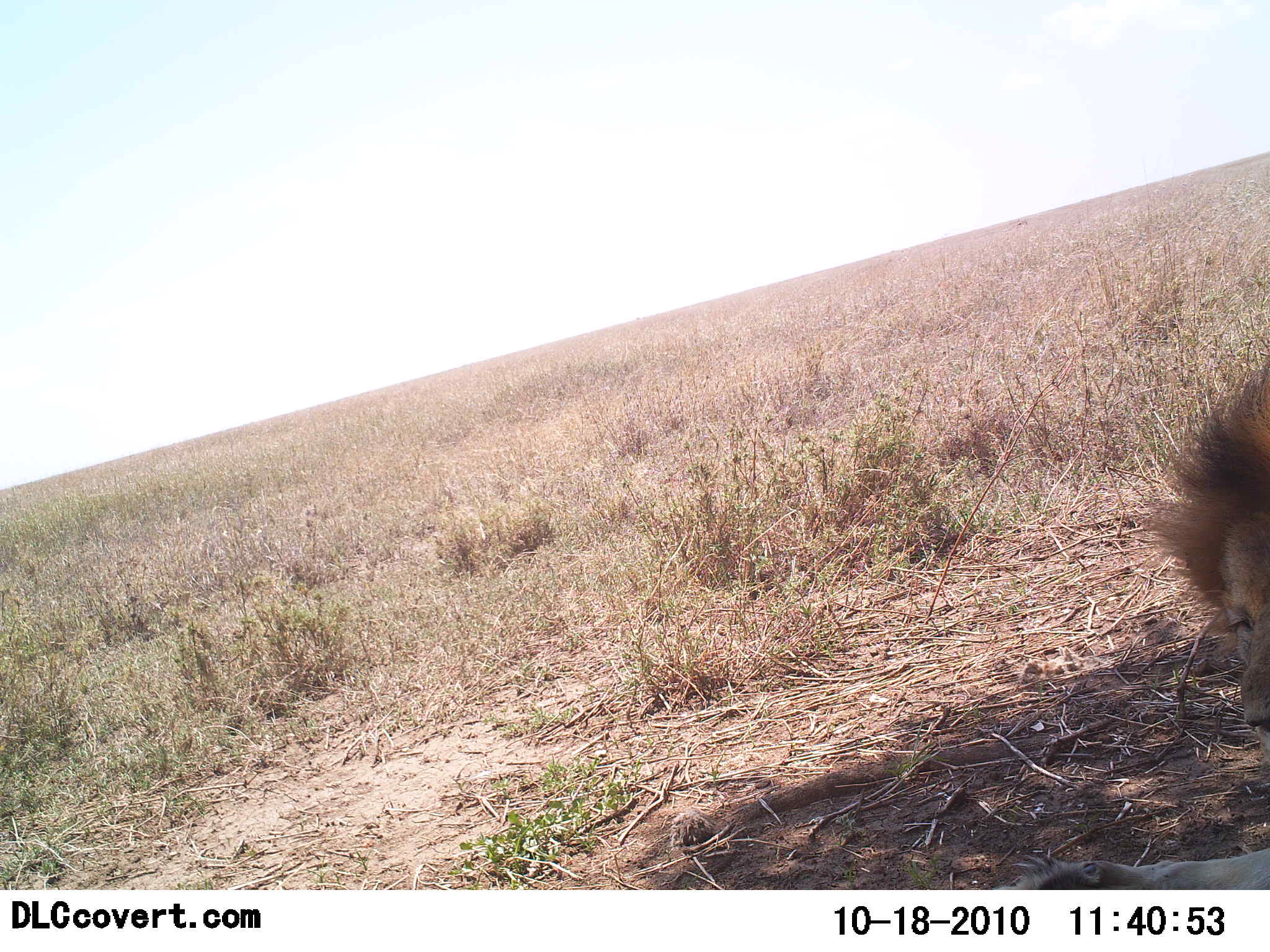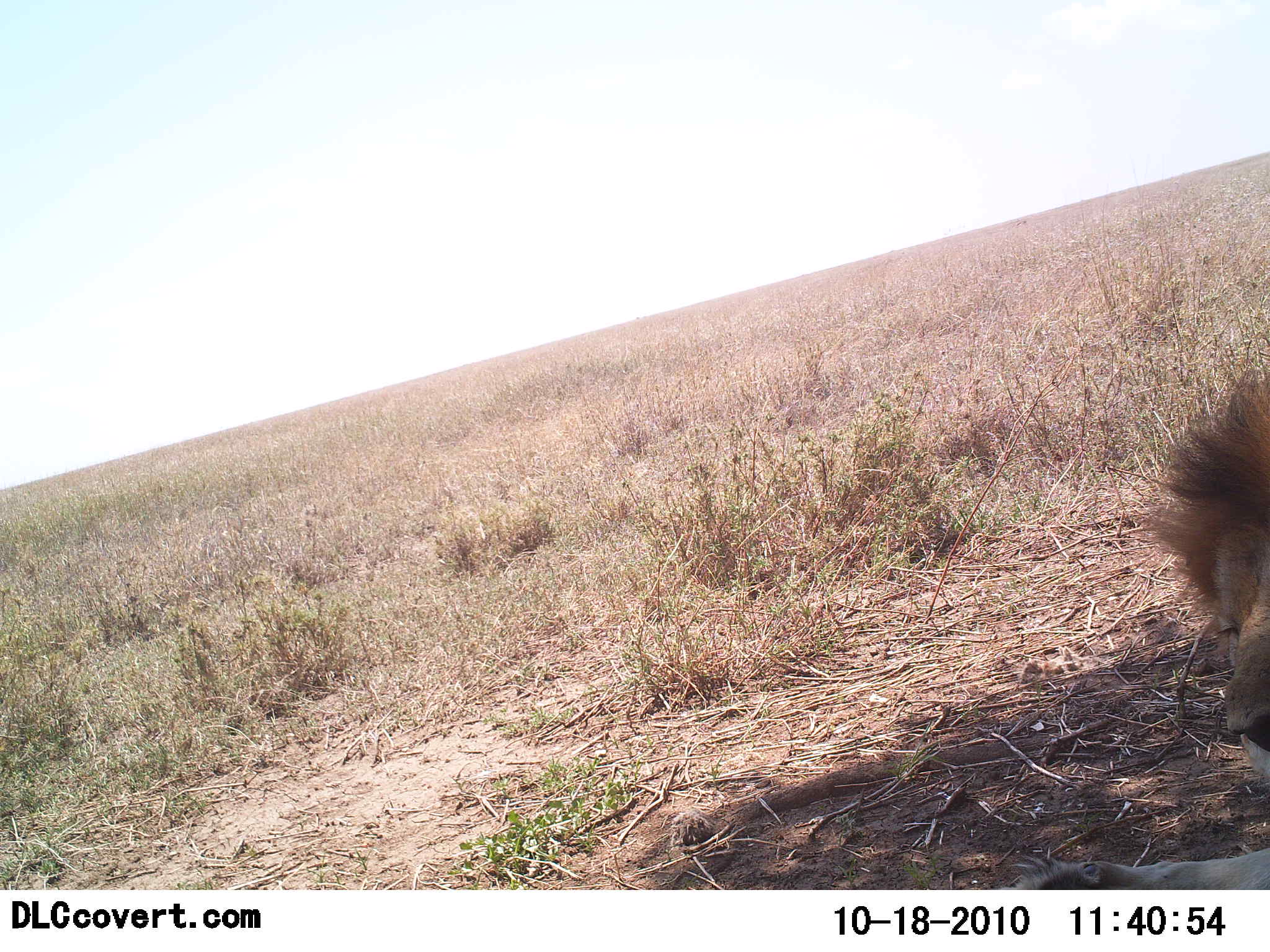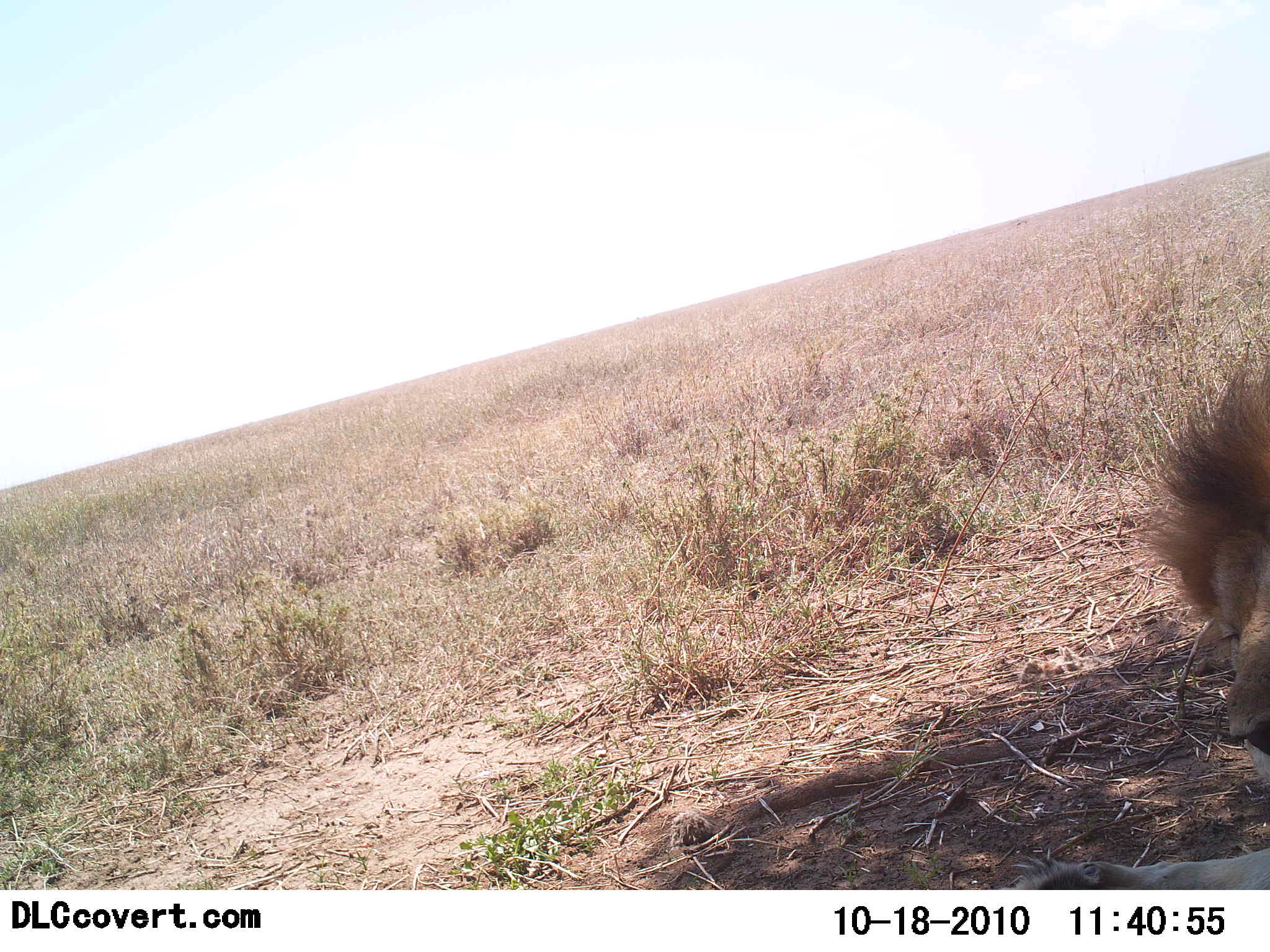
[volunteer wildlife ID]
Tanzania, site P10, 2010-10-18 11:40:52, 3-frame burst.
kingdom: Animalia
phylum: Chordata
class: Mammalia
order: Carnivora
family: Felidae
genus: Panthera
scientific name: Panthera leo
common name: lion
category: lionmale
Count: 1.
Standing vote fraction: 7%.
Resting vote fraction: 93%.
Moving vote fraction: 0%.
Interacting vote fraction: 0%.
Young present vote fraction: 0%.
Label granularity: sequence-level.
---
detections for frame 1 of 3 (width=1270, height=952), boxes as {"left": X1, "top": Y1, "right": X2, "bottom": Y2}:
animal: {"left": 995, "top": 366, "right": 1270, "bottom": 888}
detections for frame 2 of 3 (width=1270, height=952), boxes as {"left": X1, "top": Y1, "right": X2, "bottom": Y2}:
animal: {"left": 1000, "top": 373, "right": 1270, "bottom": 889}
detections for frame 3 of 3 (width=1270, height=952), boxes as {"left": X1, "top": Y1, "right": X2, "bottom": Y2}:
animal: {"left": 998, "top": 354, "right": 1270, "bottom": 888}